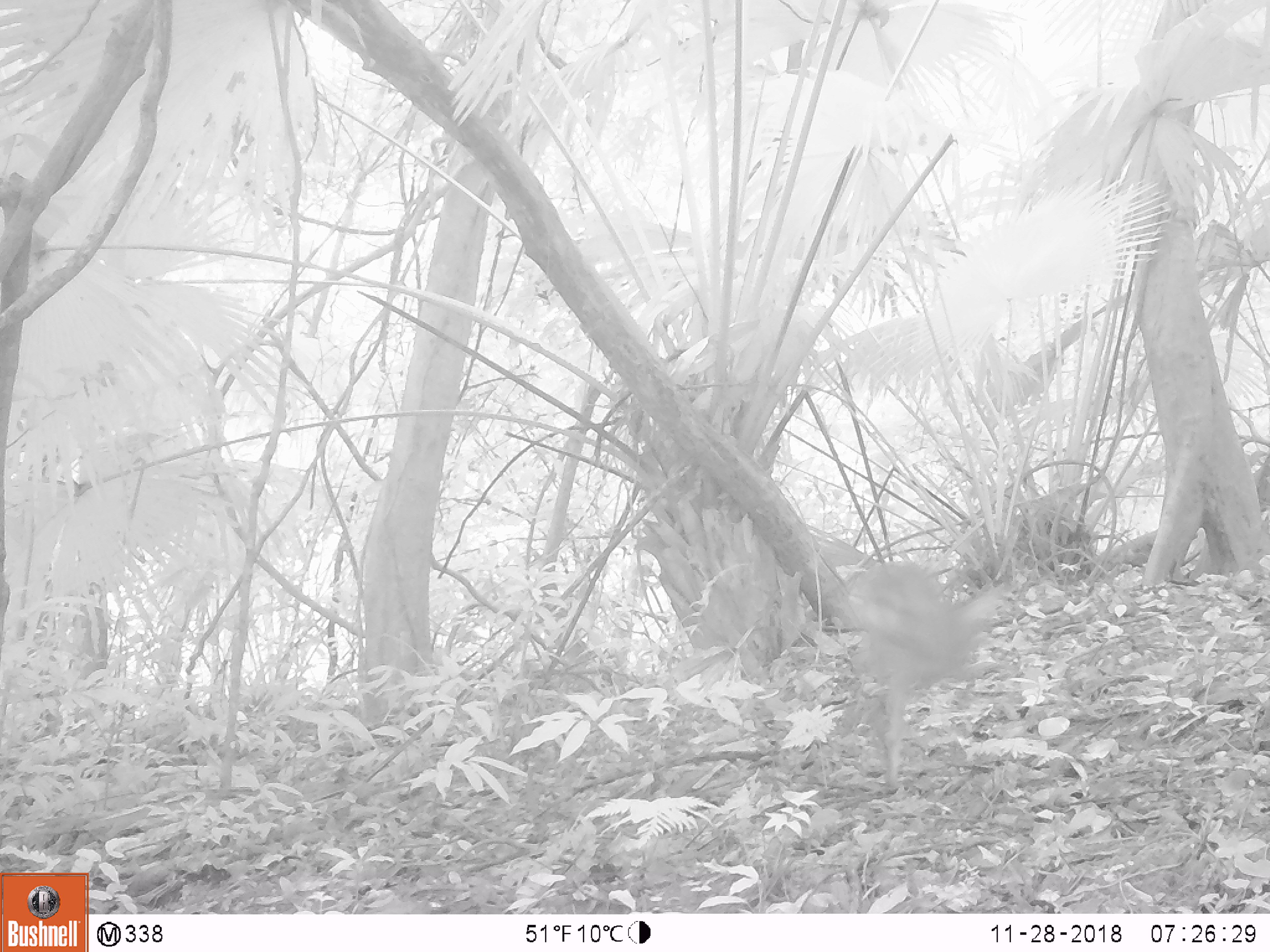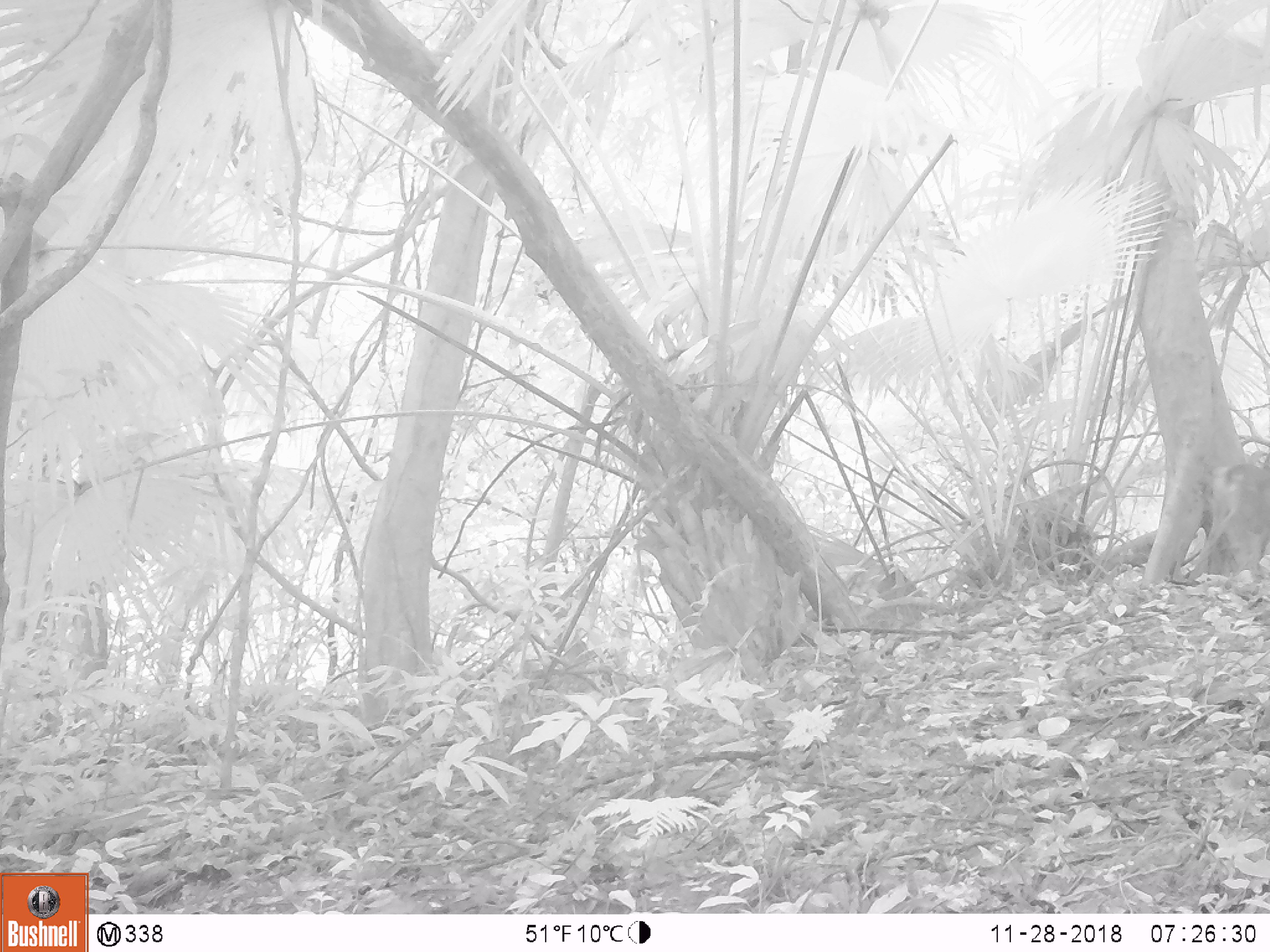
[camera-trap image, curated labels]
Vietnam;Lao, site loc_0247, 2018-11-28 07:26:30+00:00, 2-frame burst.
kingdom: Animalia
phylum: Chordata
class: Mammalia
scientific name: Laurasiatheria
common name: ungulate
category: unidentified ungulates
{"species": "unidentified ungulates (ungulate) (Laurasiatheria)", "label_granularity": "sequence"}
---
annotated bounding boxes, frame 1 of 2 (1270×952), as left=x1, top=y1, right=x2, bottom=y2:
unidentified ungulates: left=833, top=561, right=1017, bottom=792